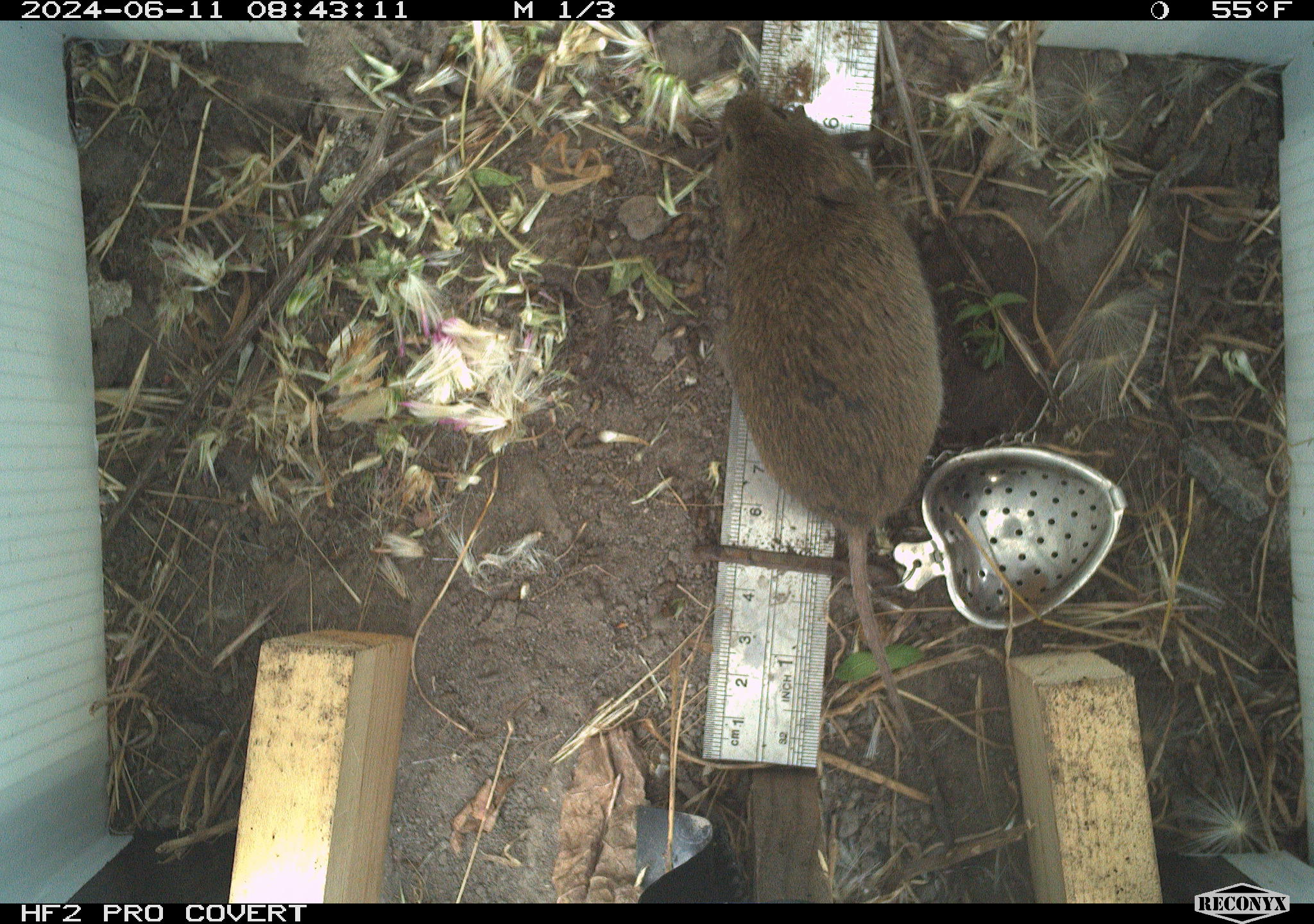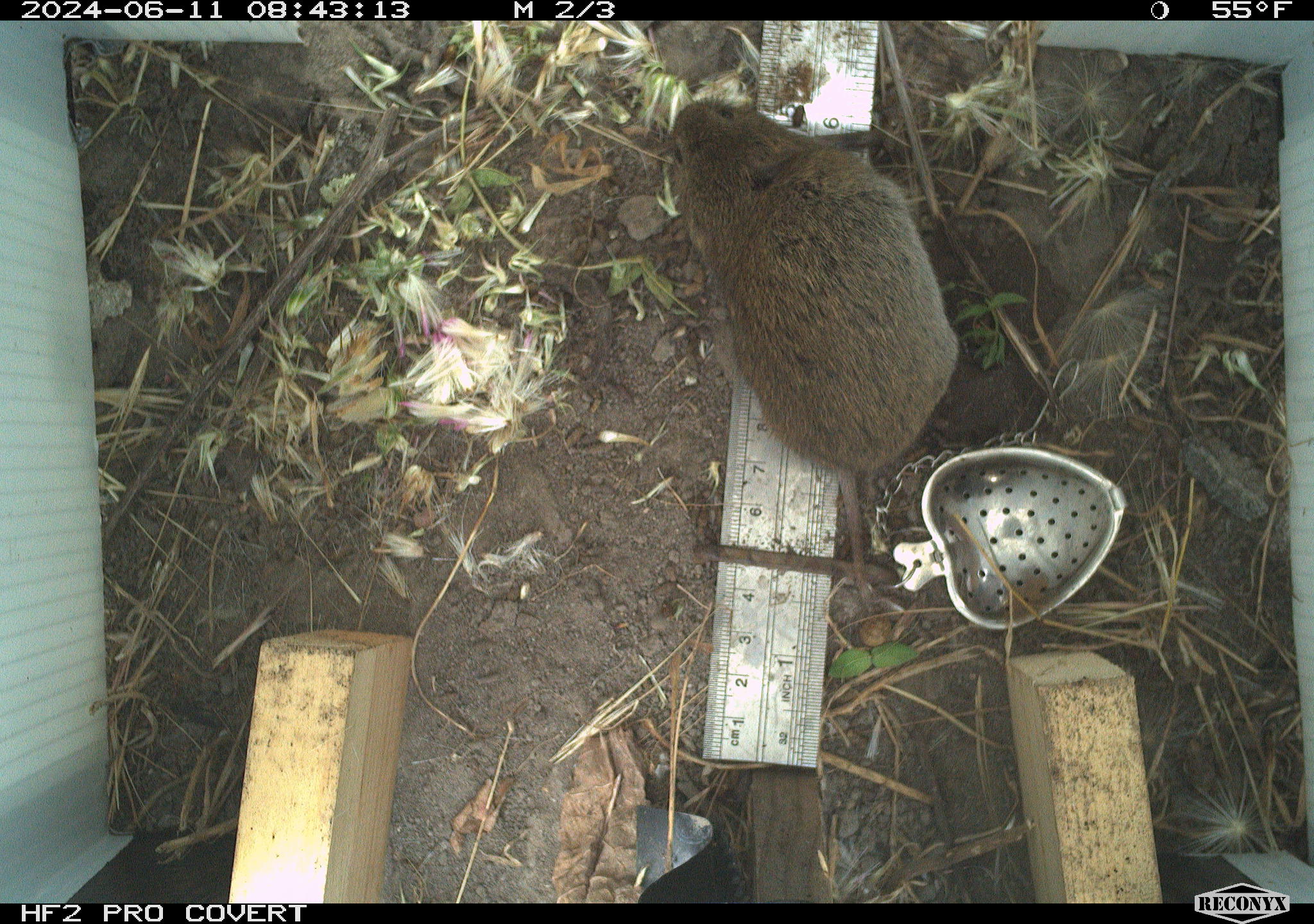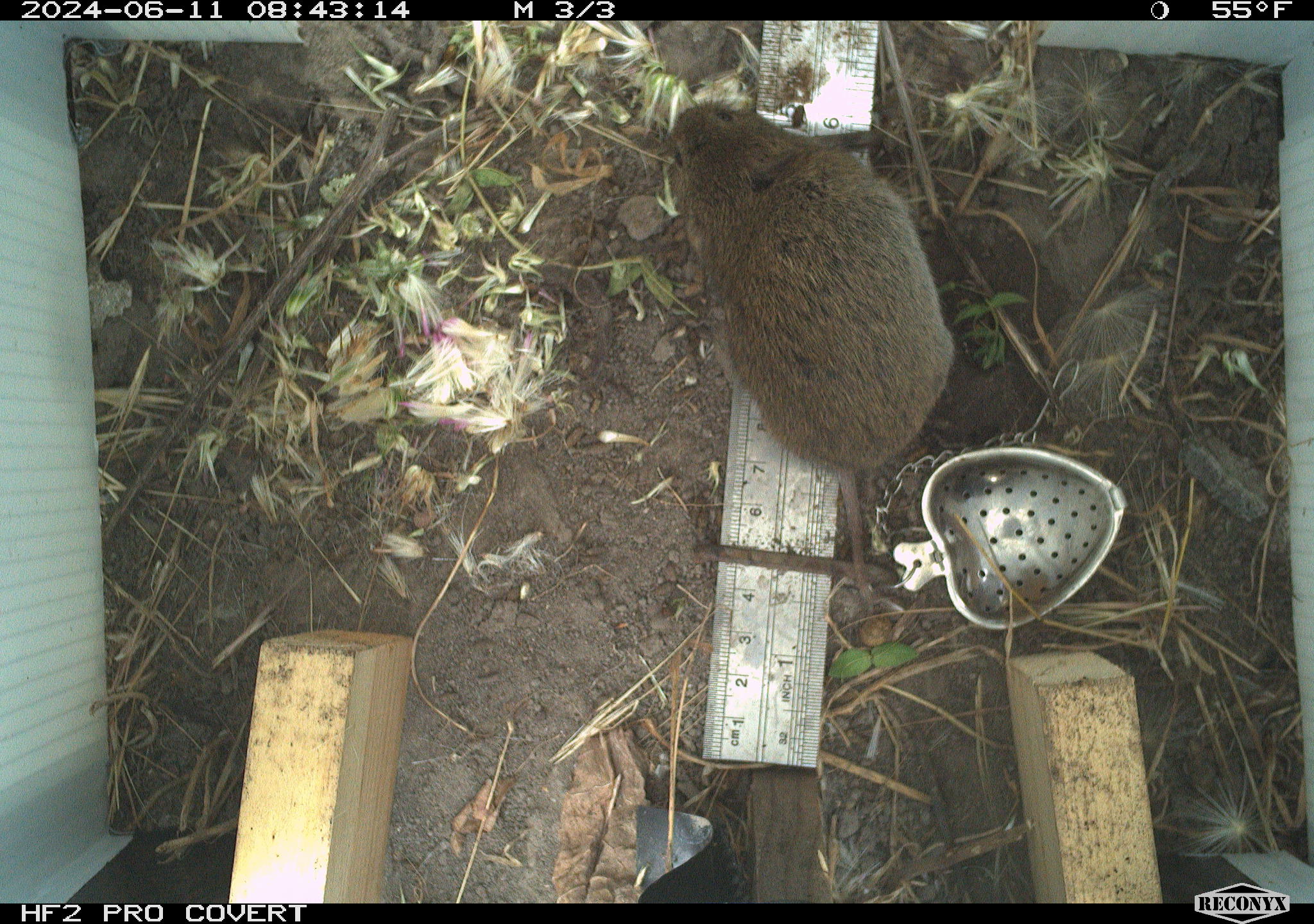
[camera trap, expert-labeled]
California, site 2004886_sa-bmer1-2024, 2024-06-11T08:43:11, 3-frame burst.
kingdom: Animalia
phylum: Chordata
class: Mammalia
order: Rodentia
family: Cricetidae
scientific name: Cricetidae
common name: hamsters, voles, lemmings, and allies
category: cricetidae family